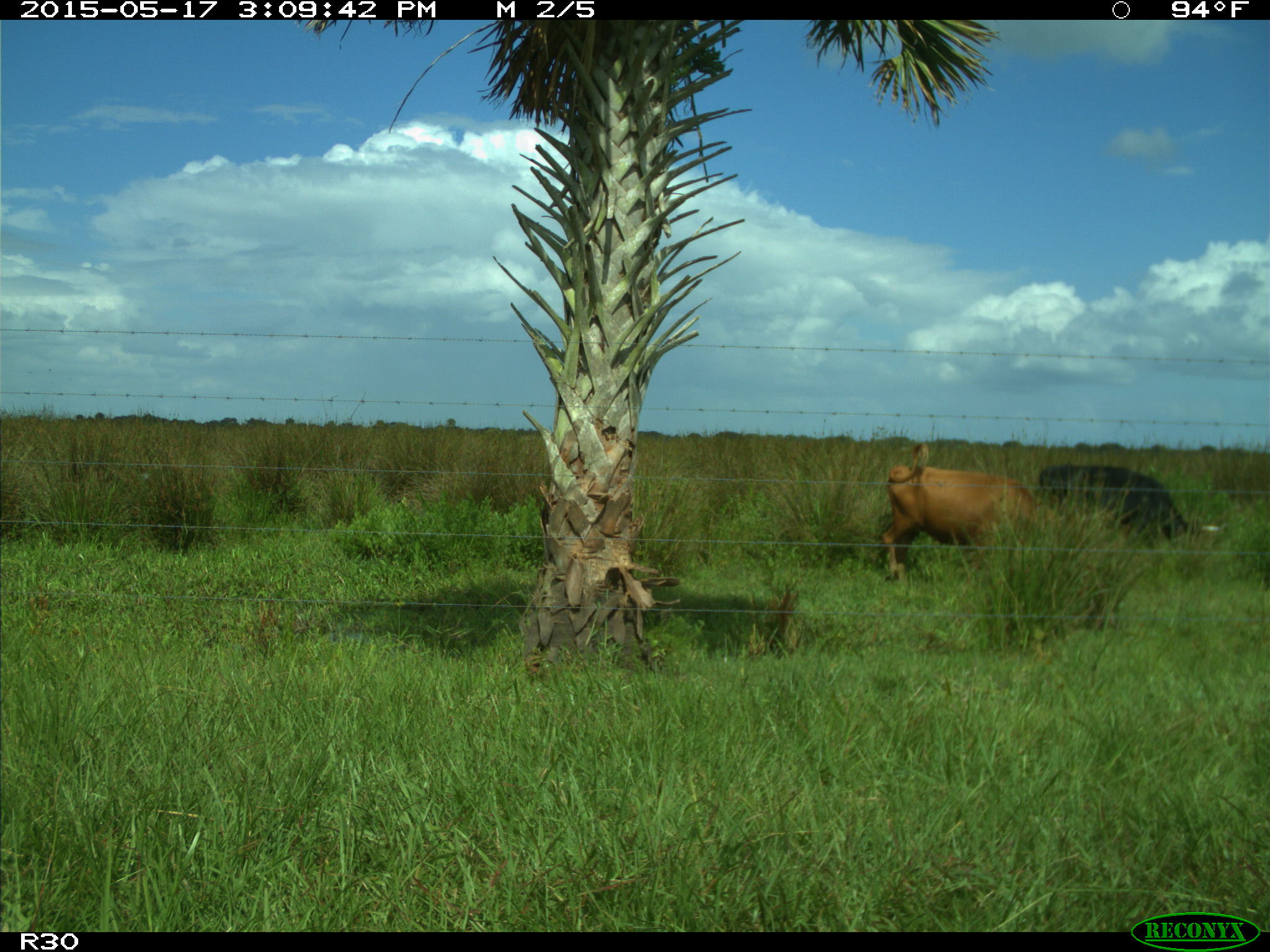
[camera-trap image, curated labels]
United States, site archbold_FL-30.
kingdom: Animalia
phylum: Chordata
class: Mammalia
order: Artiodactyla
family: Bovidae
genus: Bos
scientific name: Bos taurus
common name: domestic cow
Bos taurus (domestic cow).